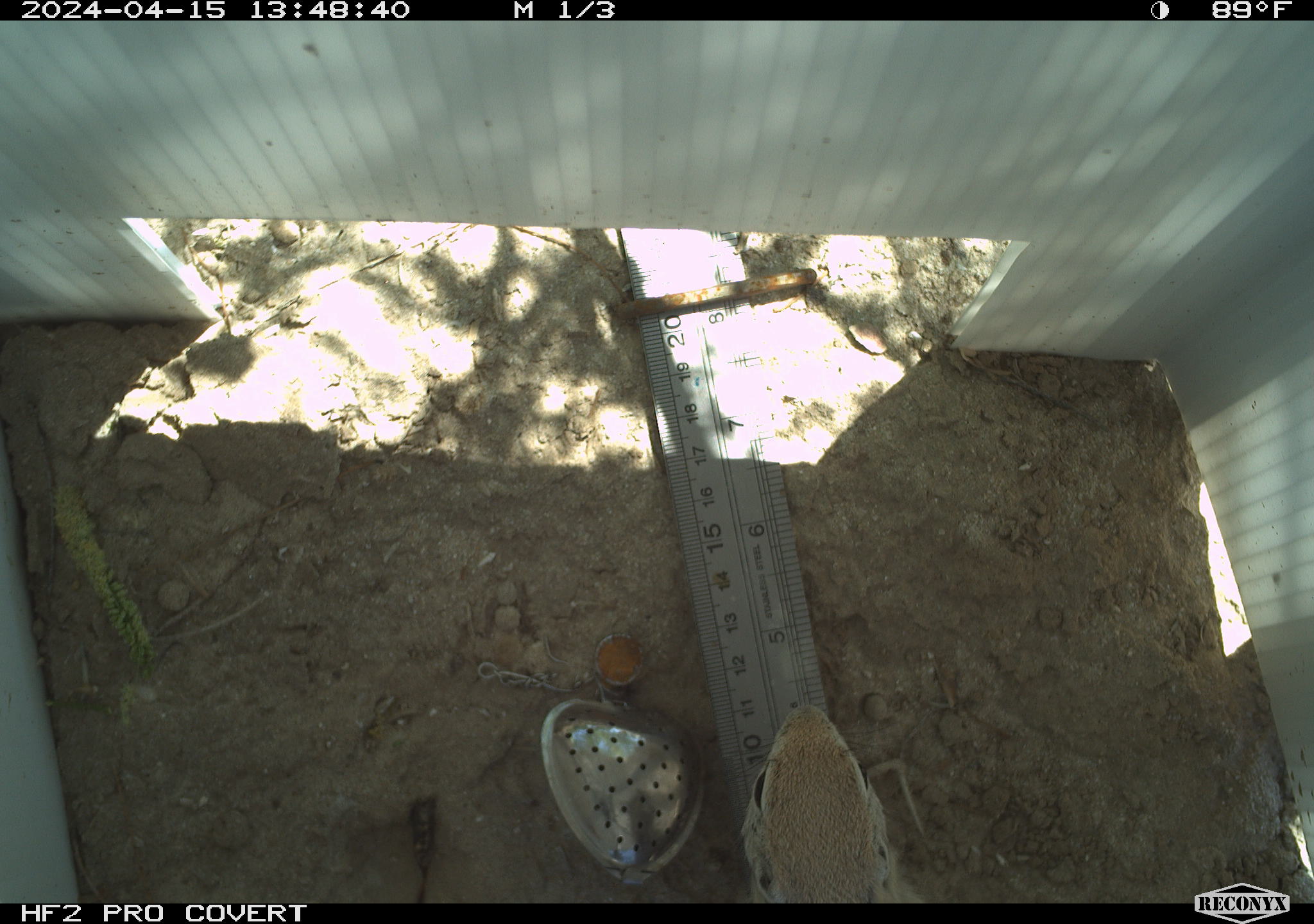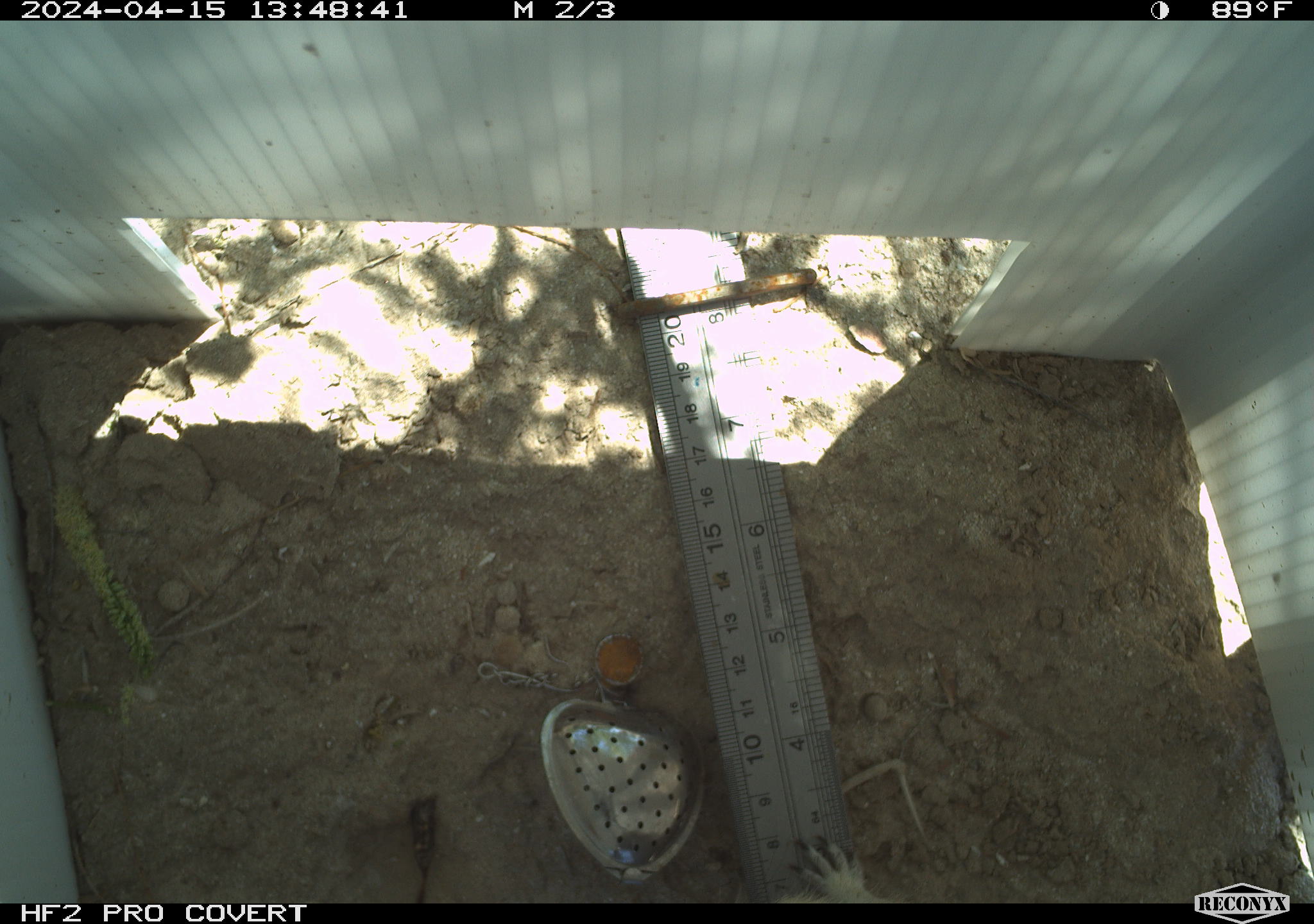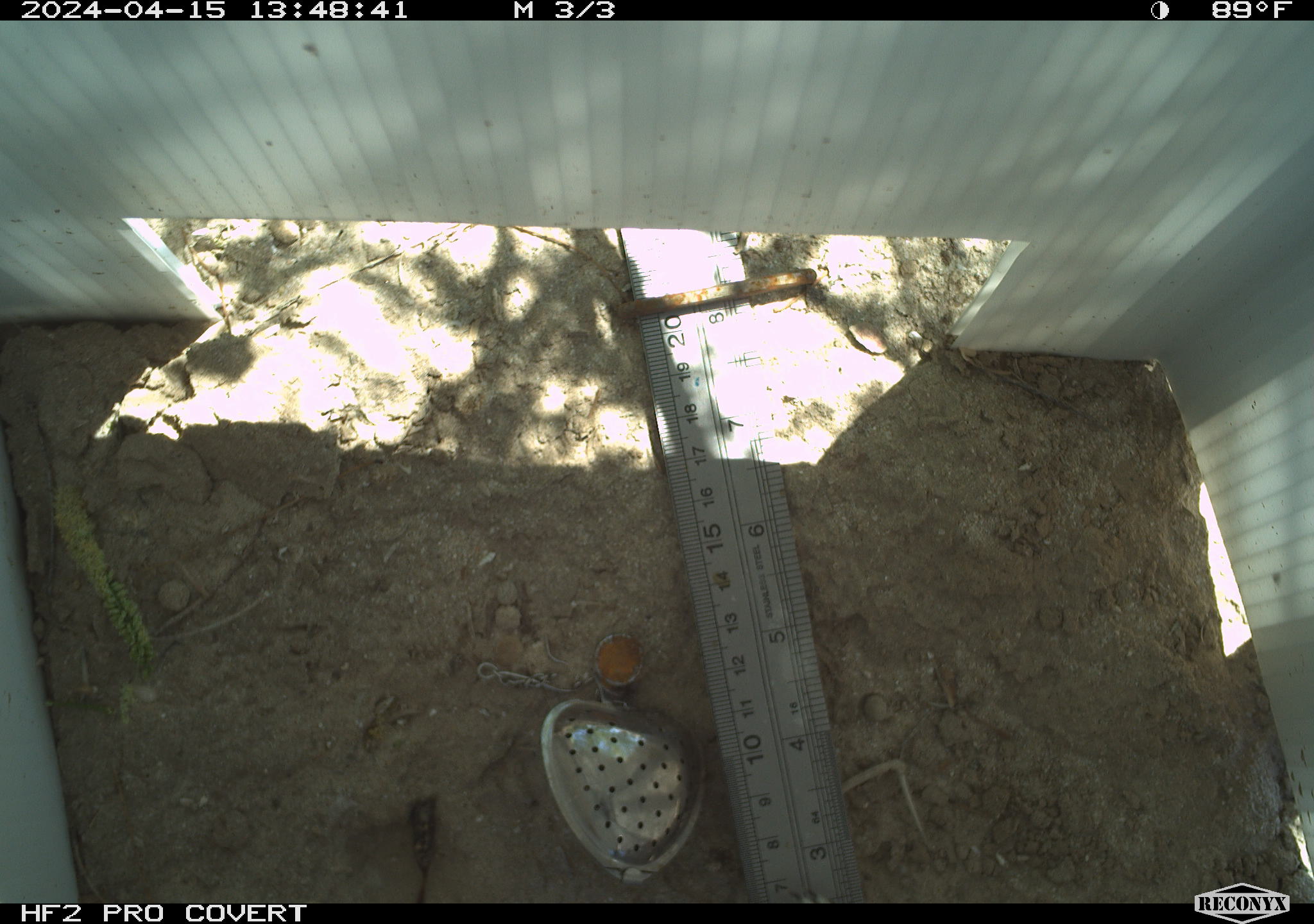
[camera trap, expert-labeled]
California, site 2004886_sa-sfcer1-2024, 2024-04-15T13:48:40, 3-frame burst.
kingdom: Animalia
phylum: Chordata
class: Mammalia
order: Rodentia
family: Sciuridae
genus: Xerospermophilus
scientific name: Xerospermophilus tereticaudus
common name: round-tailed ground squirrel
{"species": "round-tailed ground squirrel (Xerospermophilus tereticaudus)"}